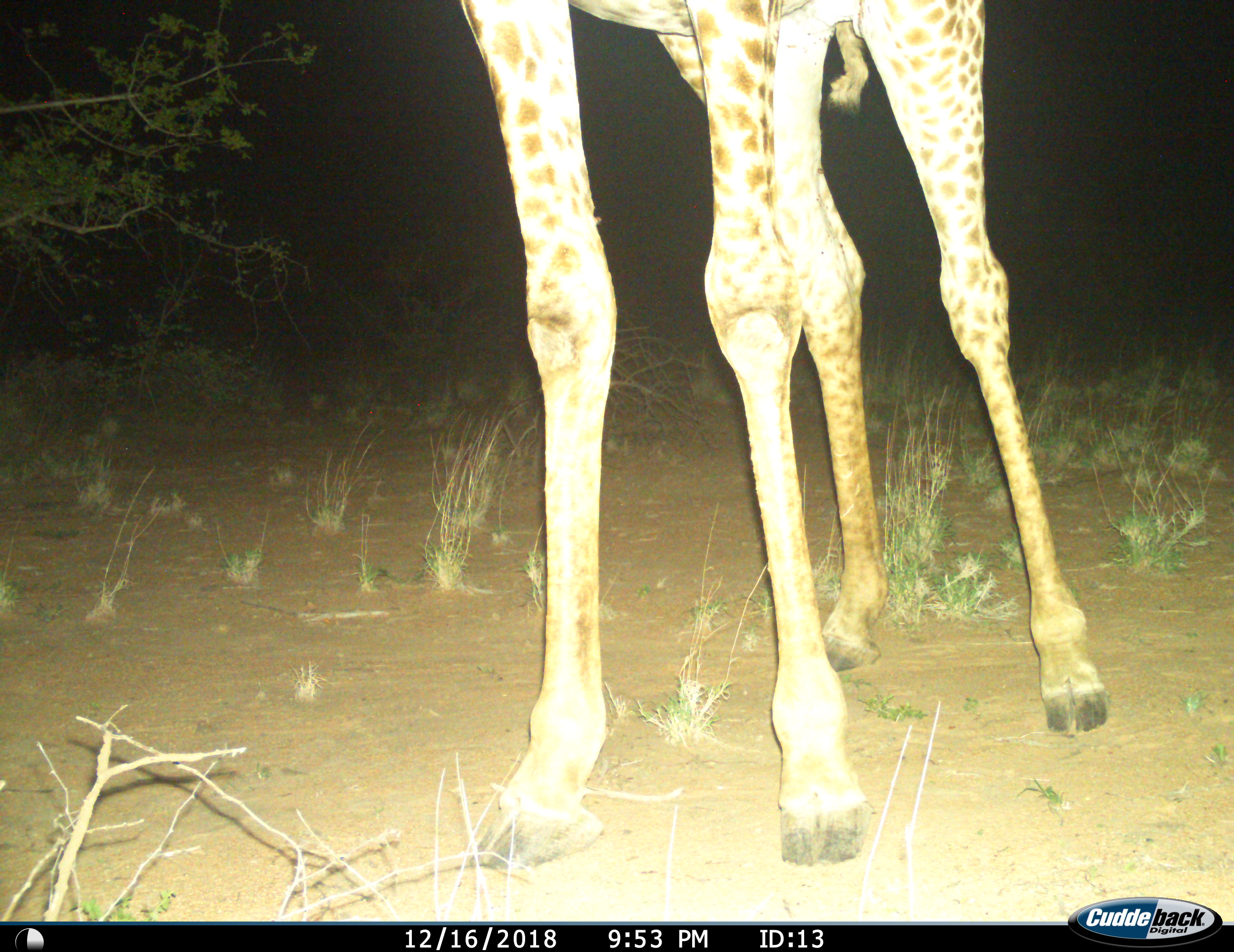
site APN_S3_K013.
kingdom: Animalia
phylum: Chordata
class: Mammalia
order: Artiodactyla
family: Giraffidae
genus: Giraffa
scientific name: Giraffa camelopardalis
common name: giraffe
Giraffe (Giraffa camelopardalis), count 1. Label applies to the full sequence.